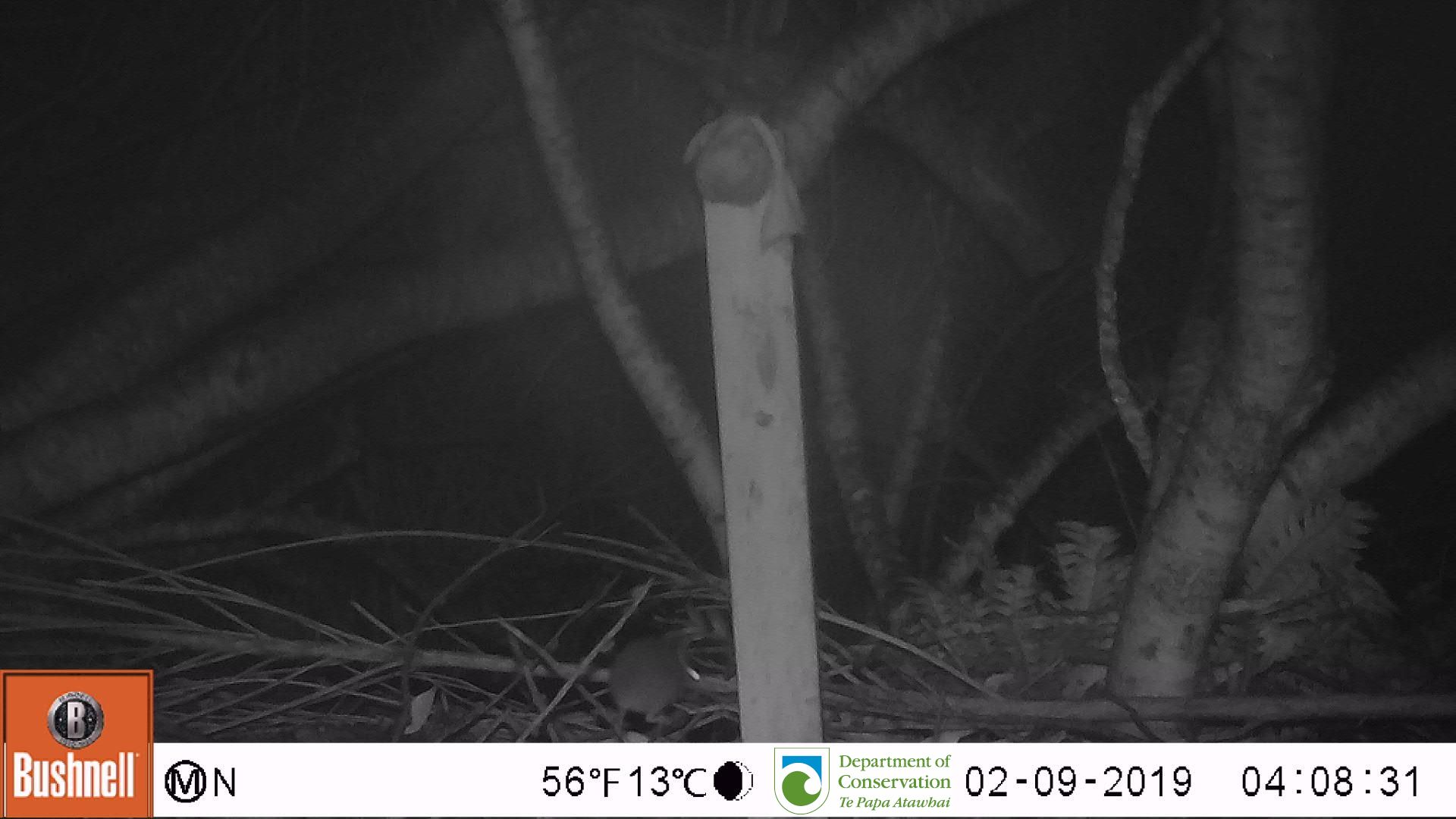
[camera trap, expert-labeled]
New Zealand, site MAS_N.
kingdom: Animalia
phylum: Chordata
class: Mammalia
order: Rodentia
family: Muridae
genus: Mus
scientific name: Mus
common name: mouse